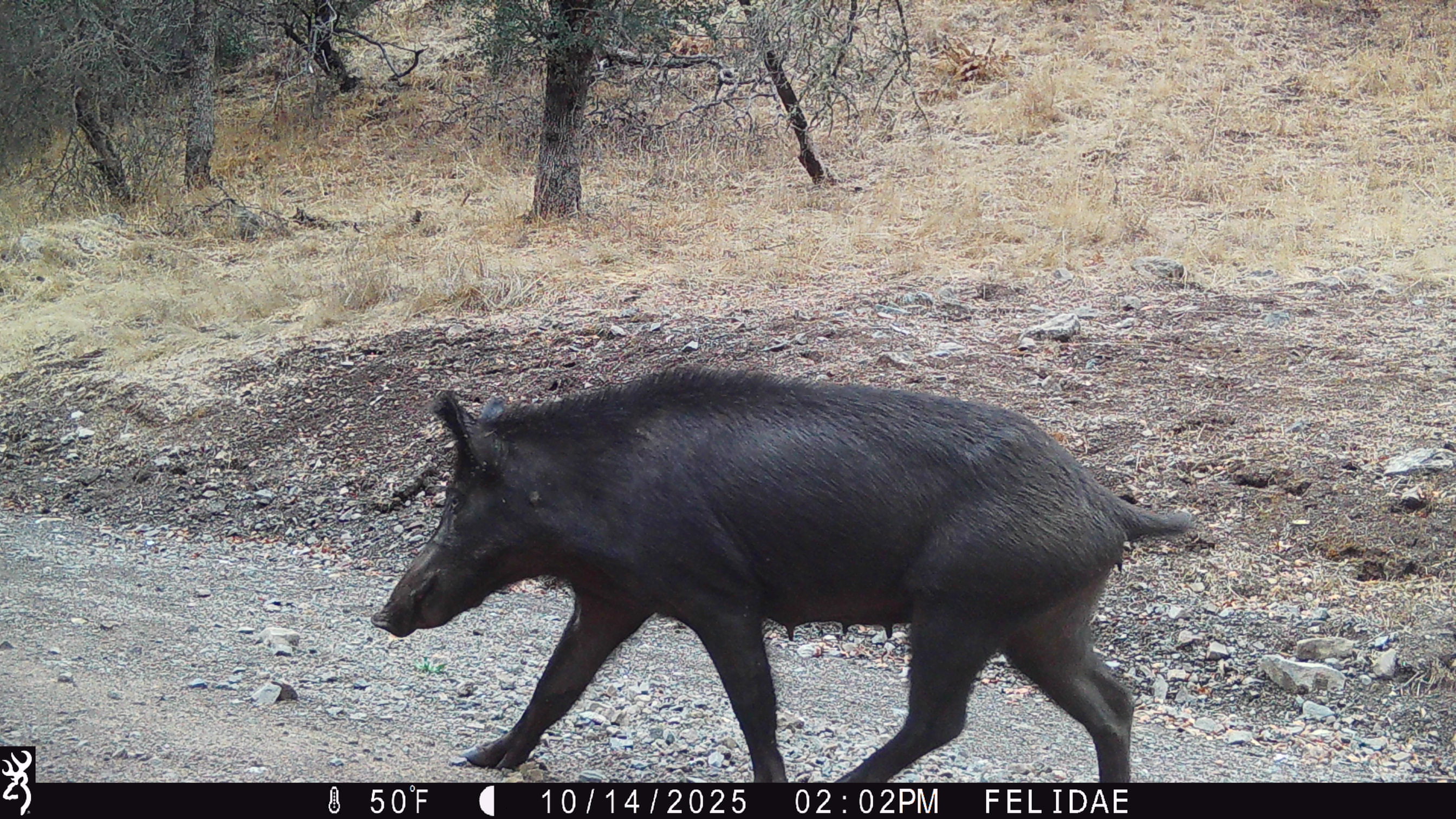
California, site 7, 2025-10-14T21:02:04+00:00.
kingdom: Animalia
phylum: Chordata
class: Mammalia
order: Artiodactyla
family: Suidae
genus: Sus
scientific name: Sus scrofa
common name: wild boar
Wild boar (Sus scrofa).